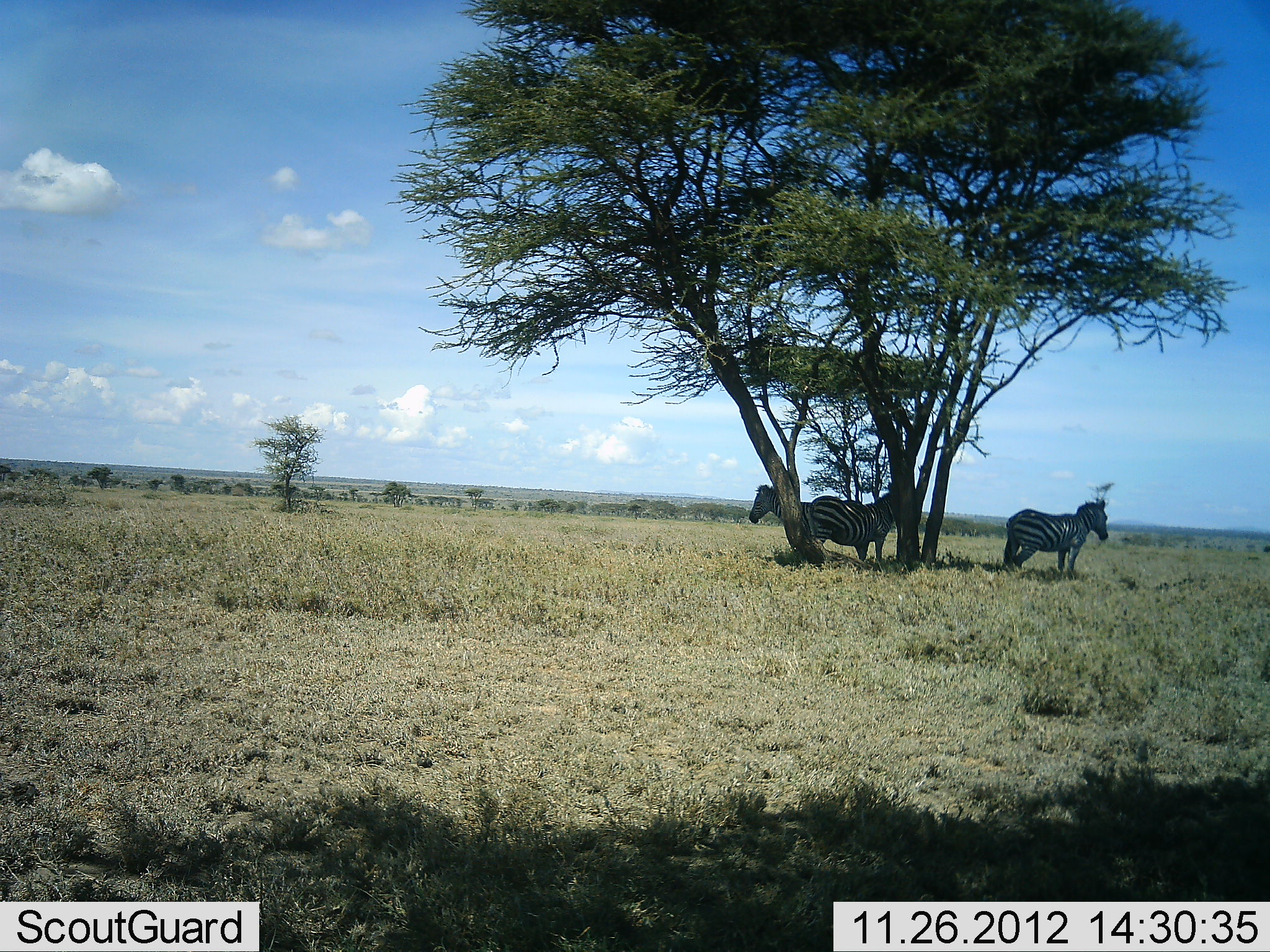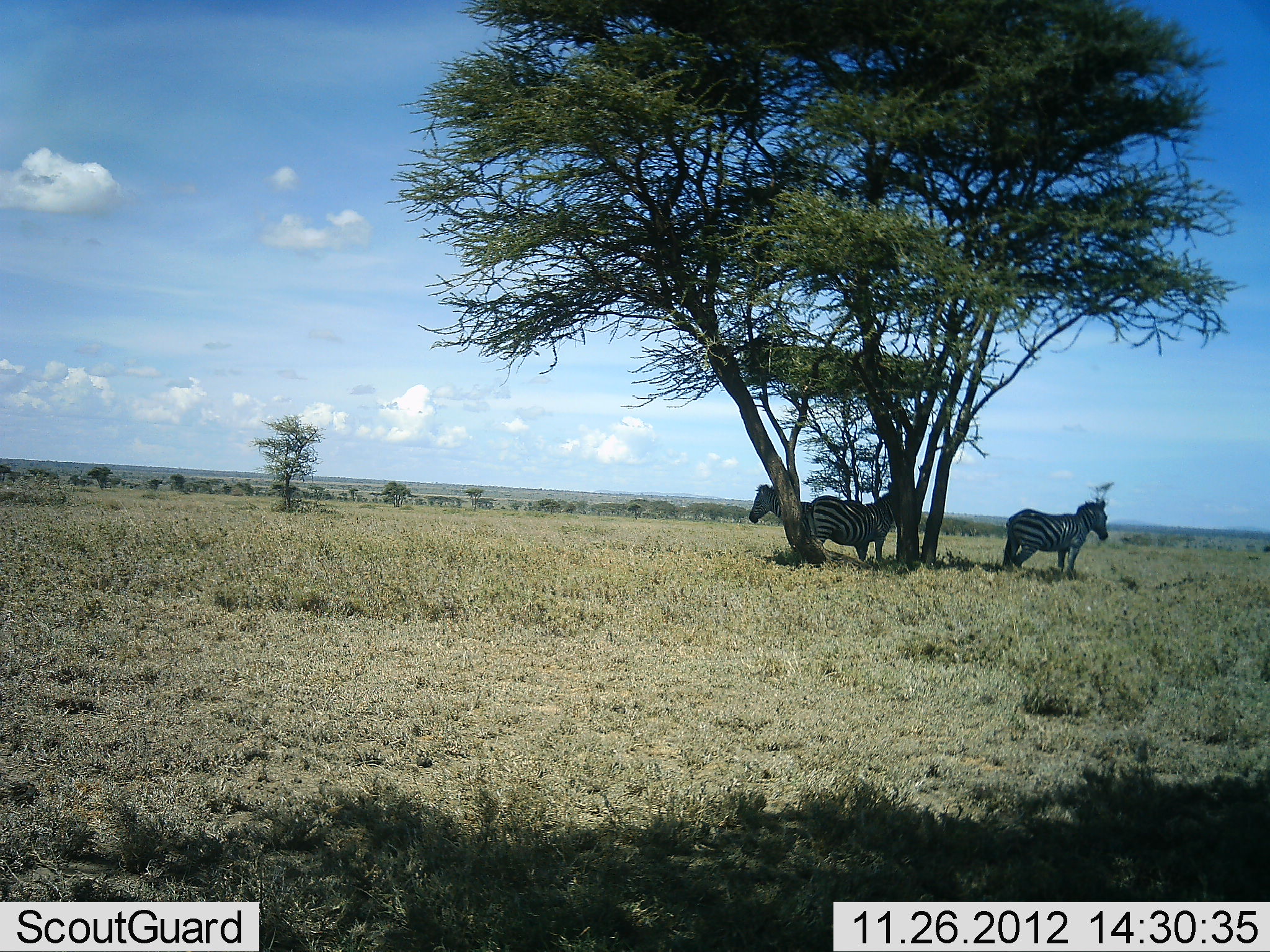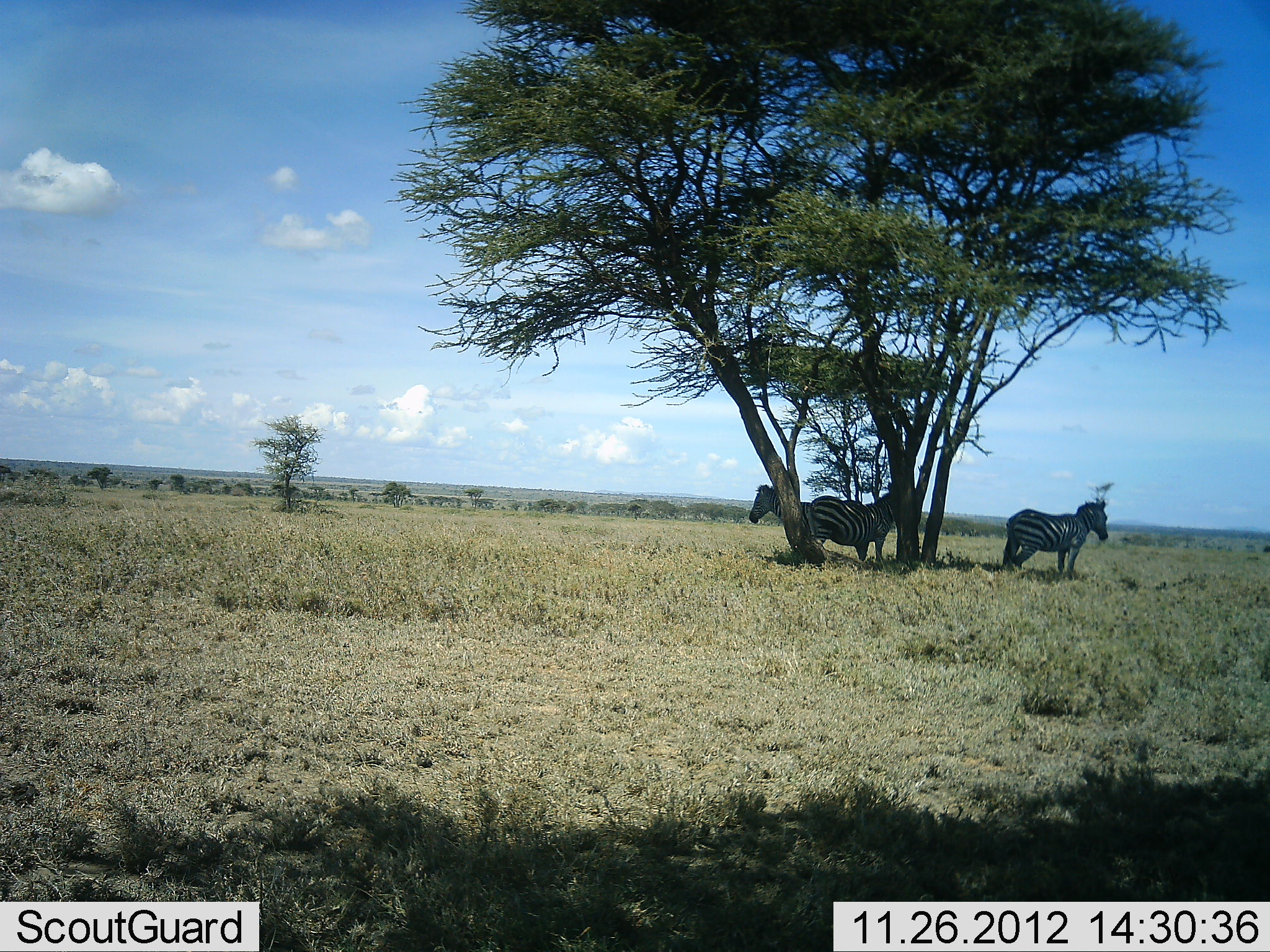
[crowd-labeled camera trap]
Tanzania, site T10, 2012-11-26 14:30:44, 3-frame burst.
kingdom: Animalia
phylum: Chordata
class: Mammalia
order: Perissodactyla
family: Equidae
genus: Equus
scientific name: Equus quagga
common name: plains zebra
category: zebra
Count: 3.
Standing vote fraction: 100%.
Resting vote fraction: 0%.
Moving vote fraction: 0%.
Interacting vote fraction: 0%.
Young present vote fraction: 0%.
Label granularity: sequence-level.